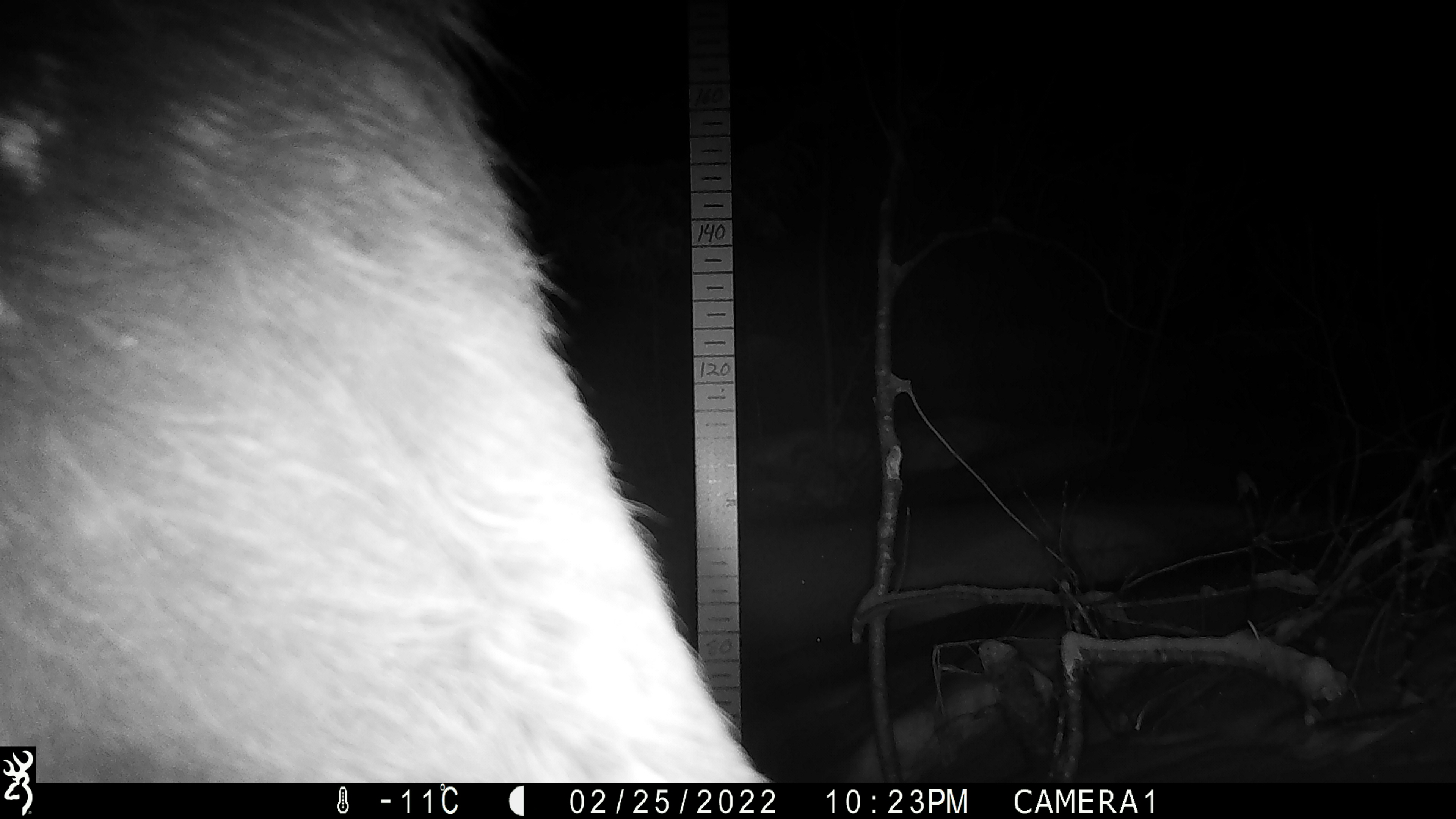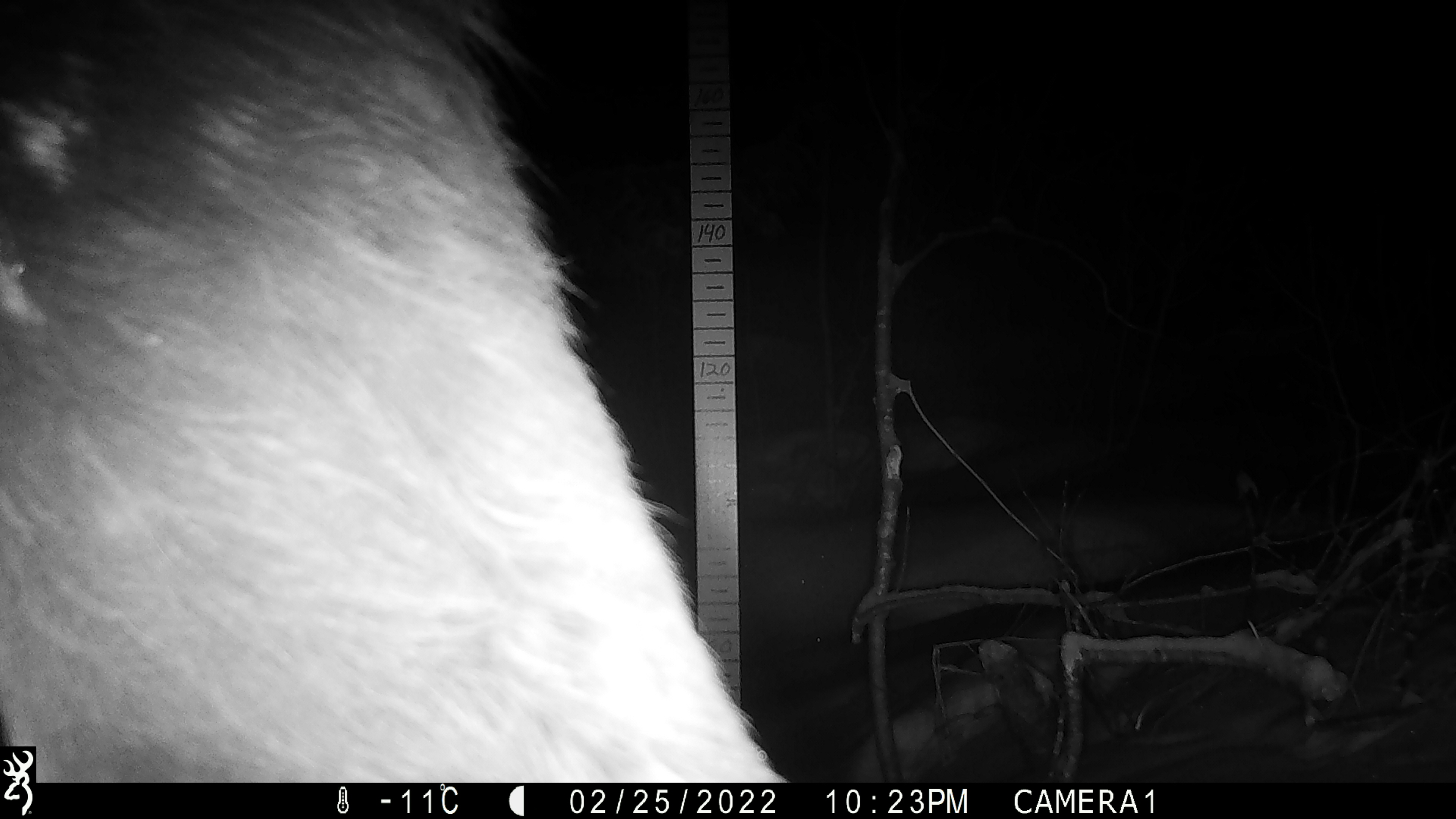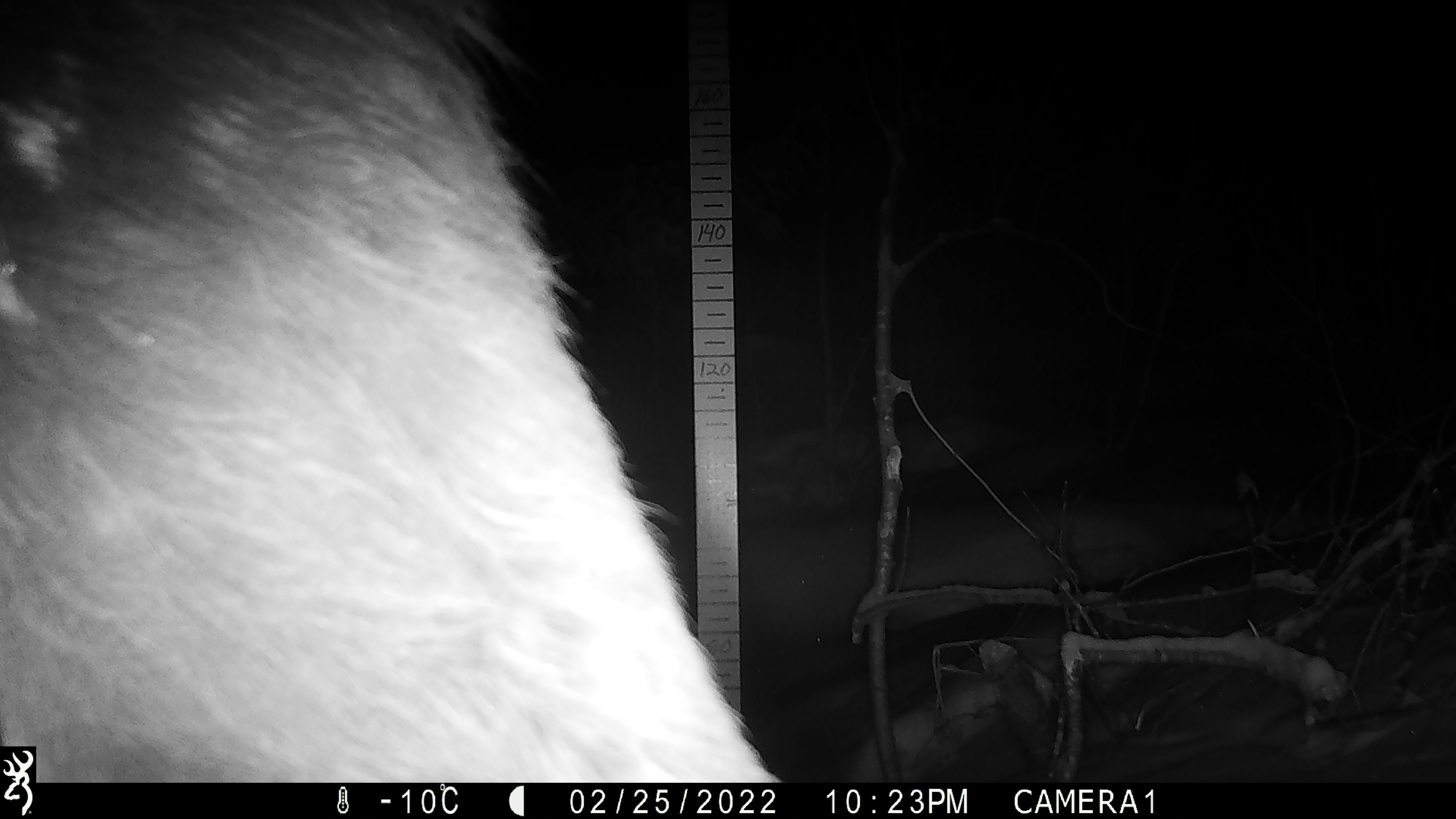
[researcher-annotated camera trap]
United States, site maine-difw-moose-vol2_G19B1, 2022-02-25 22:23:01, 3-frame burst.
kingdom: Animalia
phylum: Chordata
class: Mammalia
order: Artiodactyla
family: Cervidae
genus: Alces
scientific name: Alces alces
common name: moose